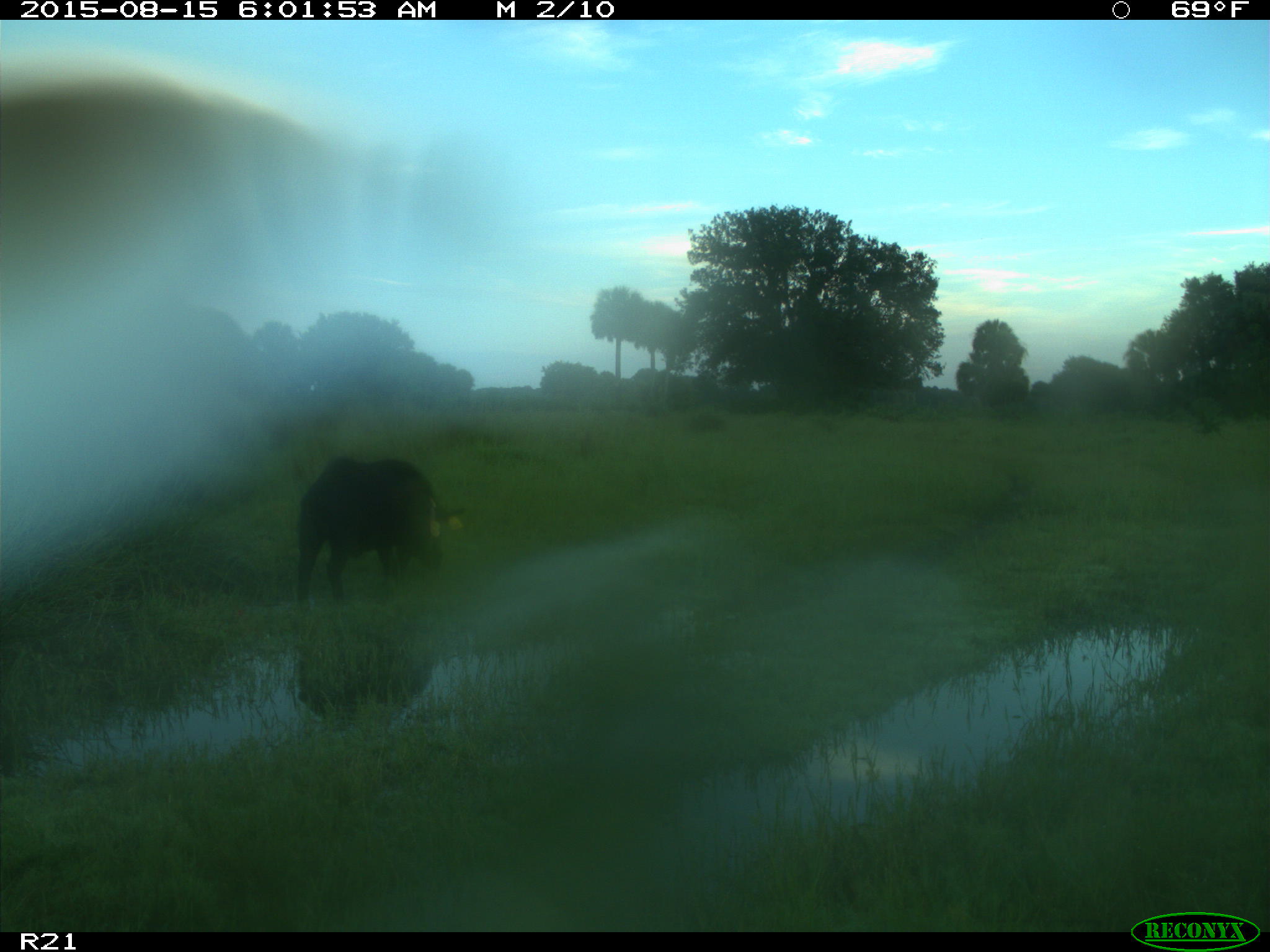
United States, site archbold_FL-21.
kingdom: Animalia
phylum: Chordata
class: Mammalia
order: Artiodactyla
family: Suidae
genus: Sus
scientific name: Sus scrofa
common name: wild boar